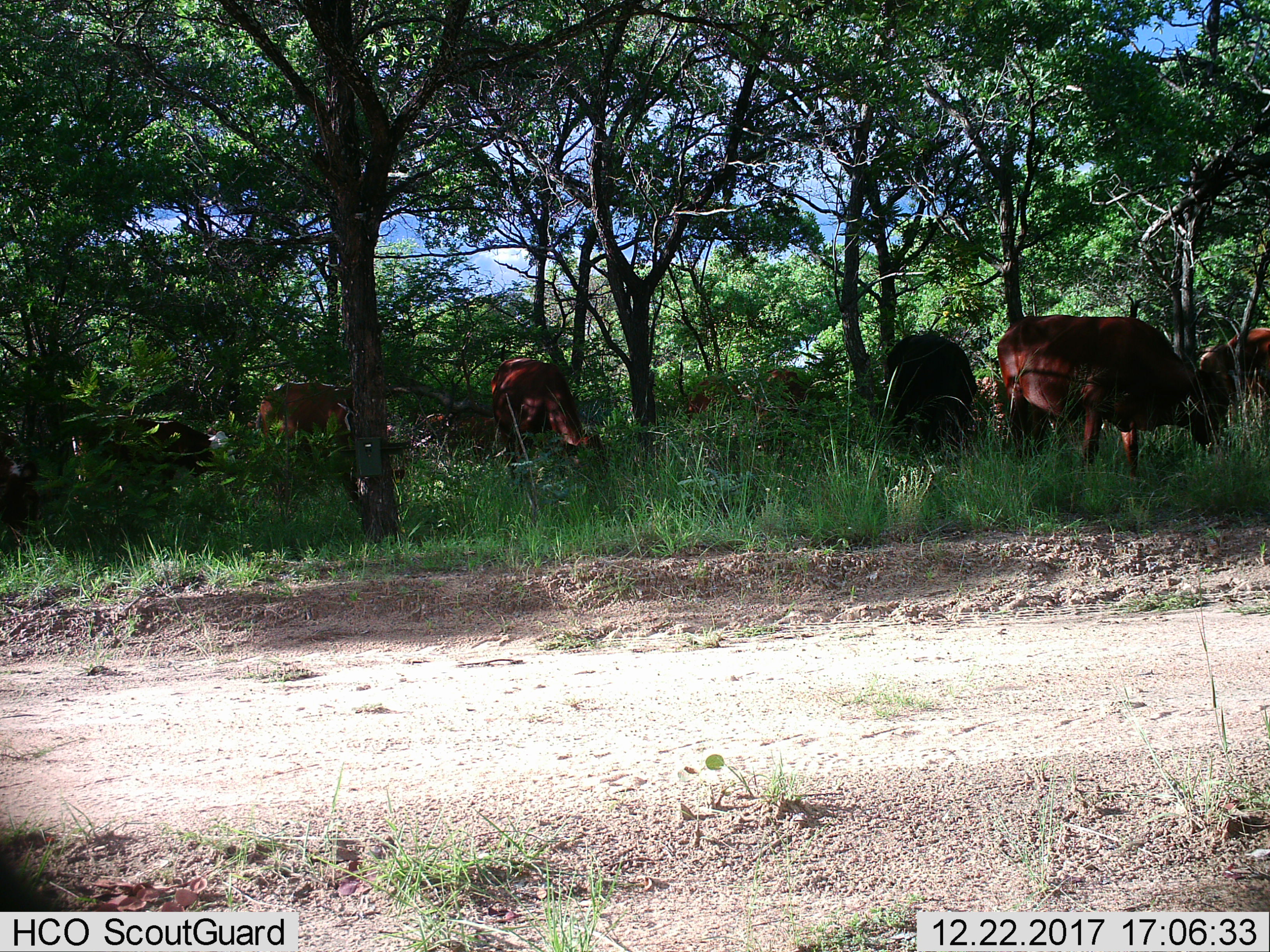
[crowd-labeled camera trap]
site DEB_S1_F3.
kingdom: Animalia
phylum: Chordata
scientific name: Vertebrata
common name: domestic animal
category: domesticanimal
Domesticanimal (domestic animal) (Vertebrata), count 5. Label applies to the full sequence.